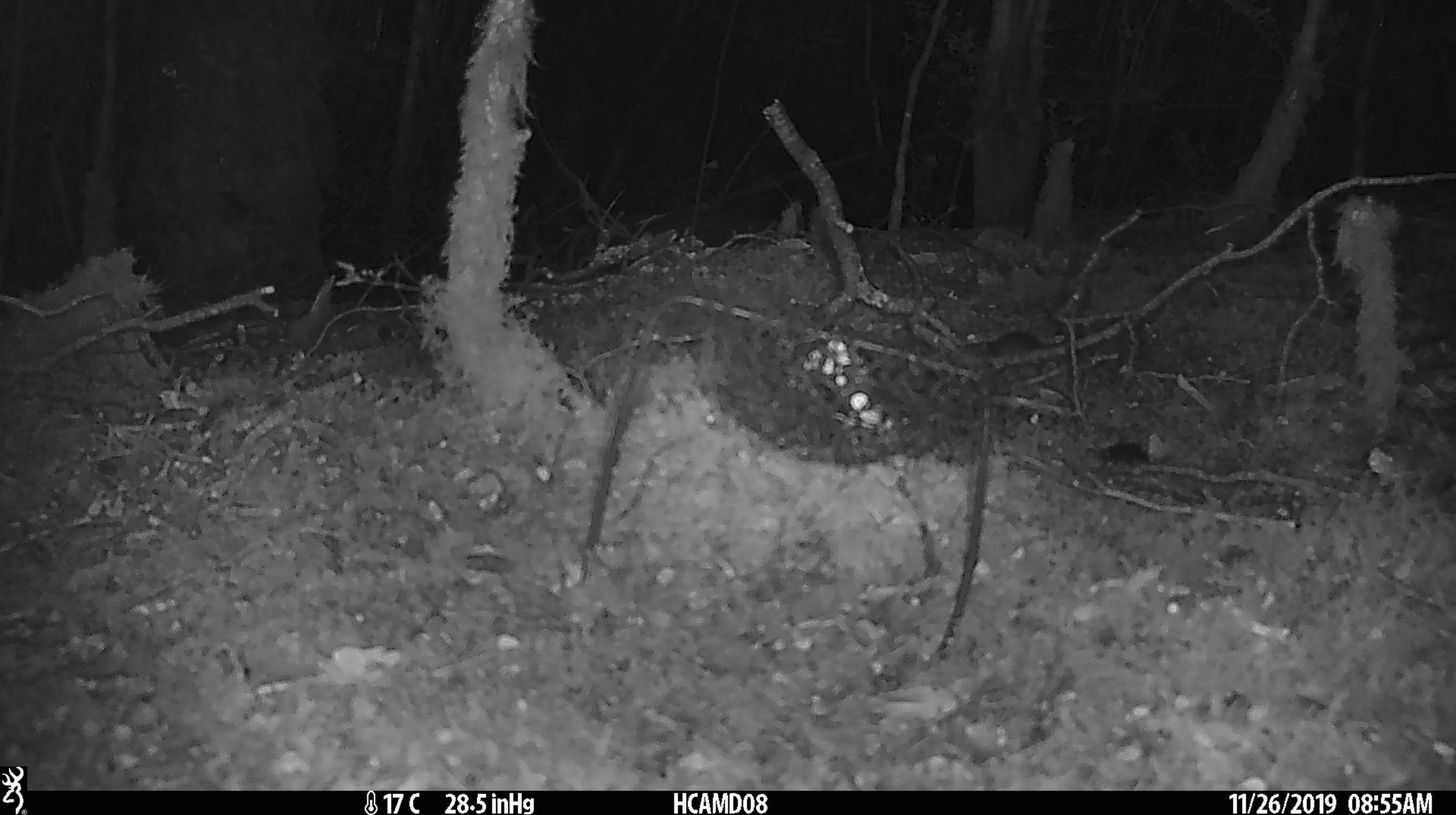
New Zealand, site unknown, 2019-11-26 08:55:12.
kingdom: Animalia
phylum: Chordata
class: Mammalia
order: Rodentia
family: Muridae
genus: Mus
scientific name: Mus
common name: mouse